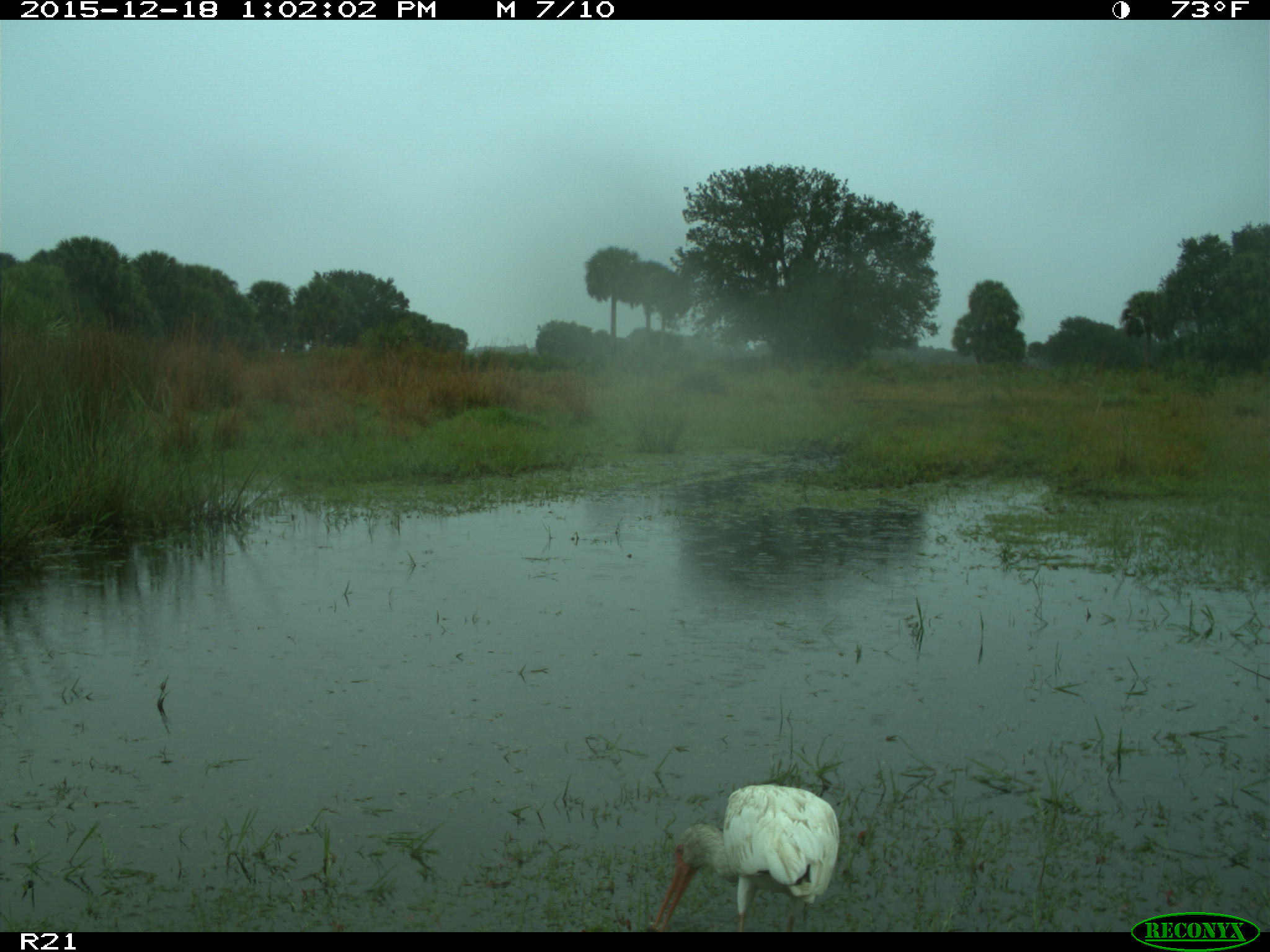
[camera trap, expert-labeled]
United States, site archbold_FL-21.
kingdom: Animalia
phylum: Chordata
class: Aves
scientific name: Aves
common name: birds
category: unidentified bird